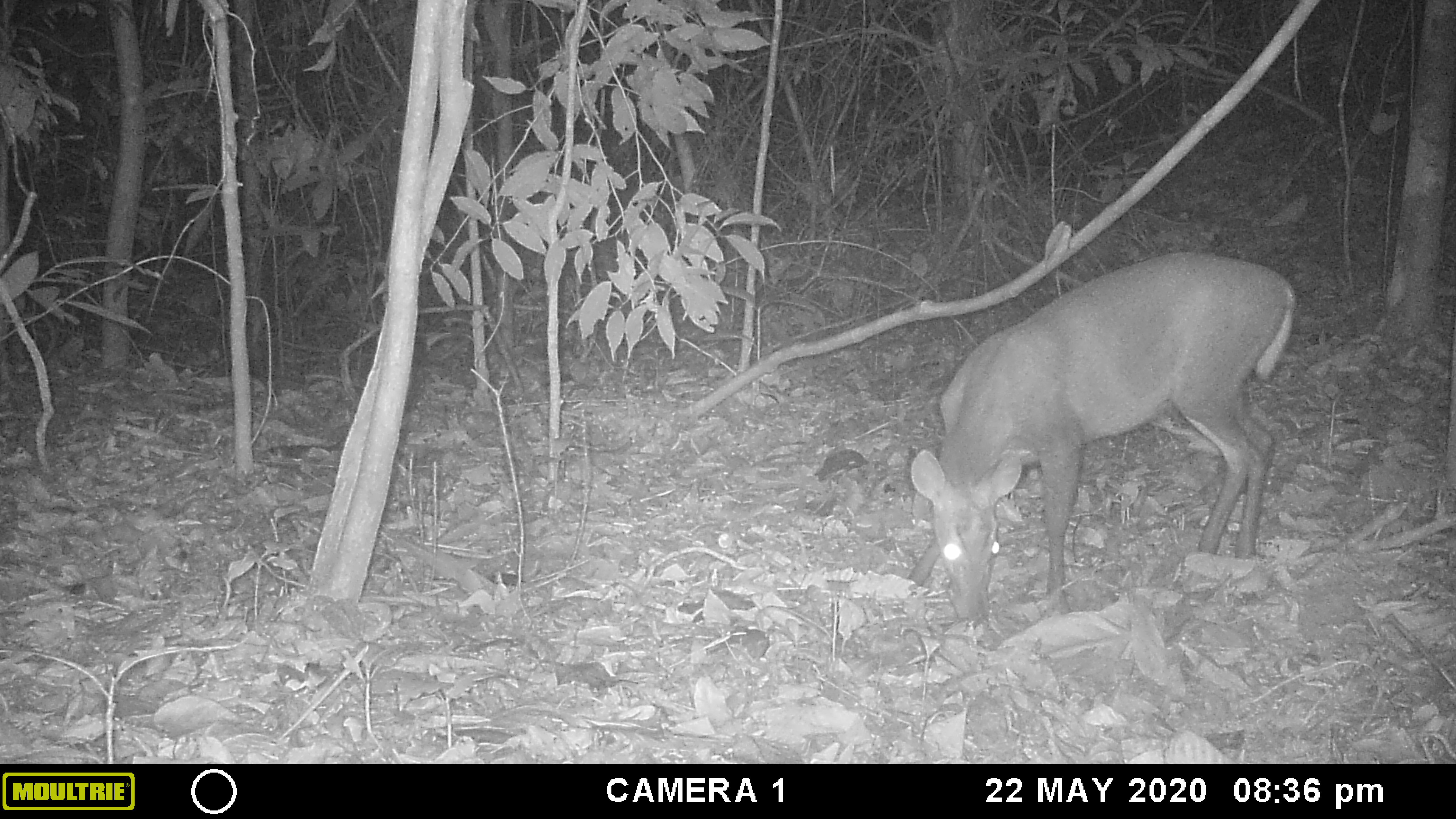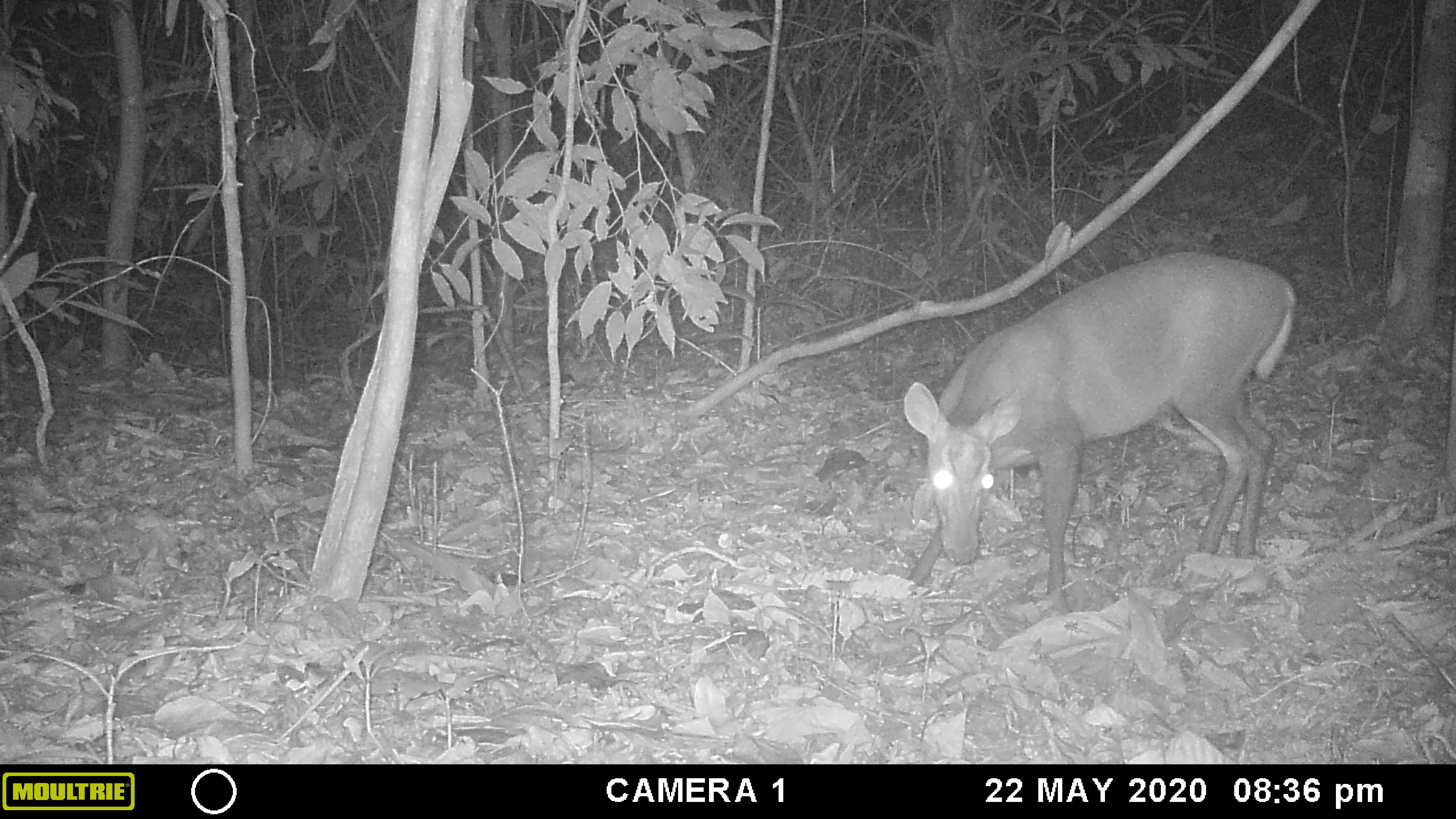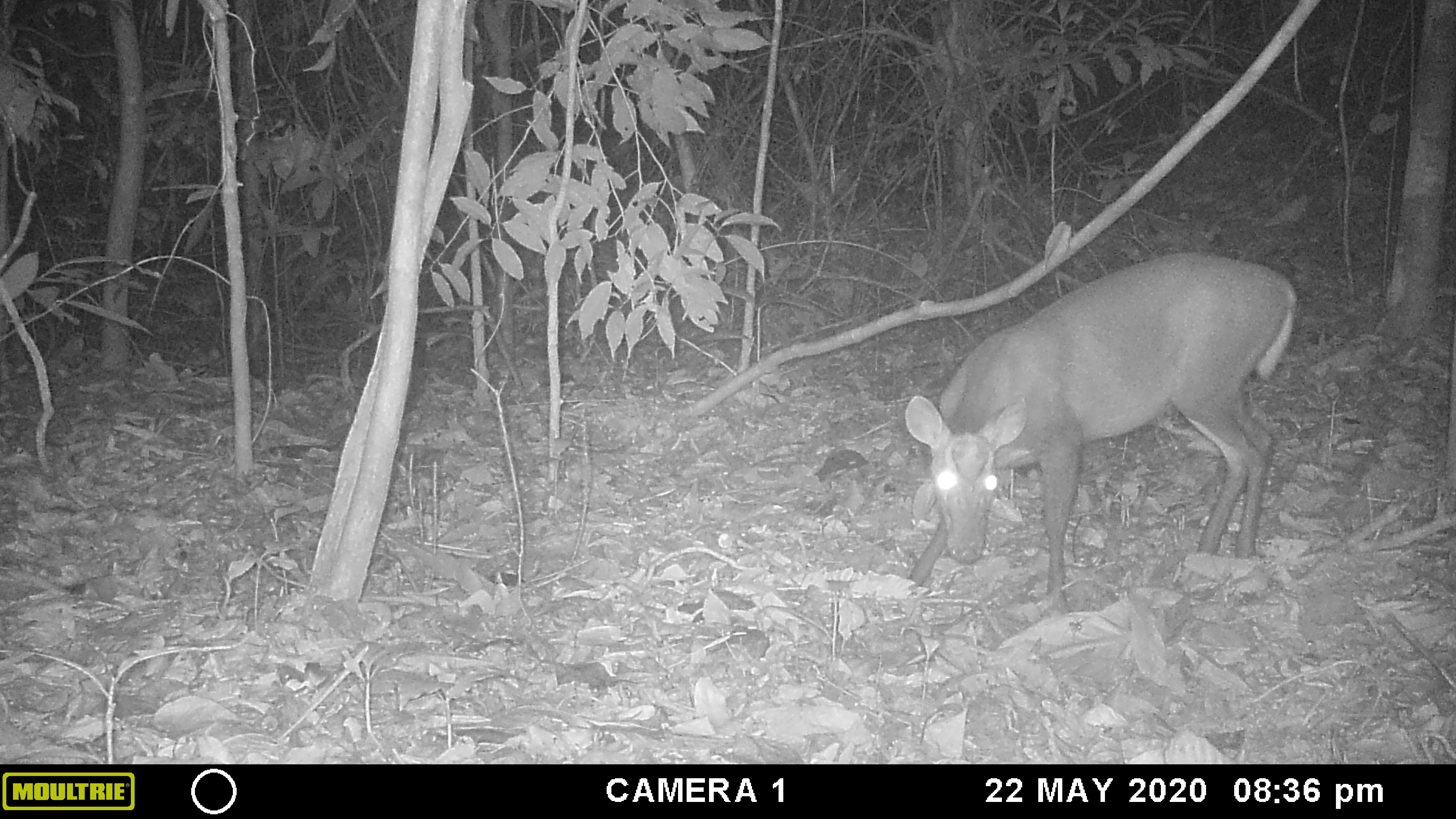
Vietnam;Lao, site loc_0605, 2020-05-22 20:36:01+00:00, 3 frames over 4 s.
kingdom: Animalia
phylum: Chordata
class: Mammalia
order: Artiodactyla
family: Cervidae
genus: Muntiacus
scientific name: Muntiacus rooseveltorum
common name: roosevelt's muntjac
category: roosevelts muntjac group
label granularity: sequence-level